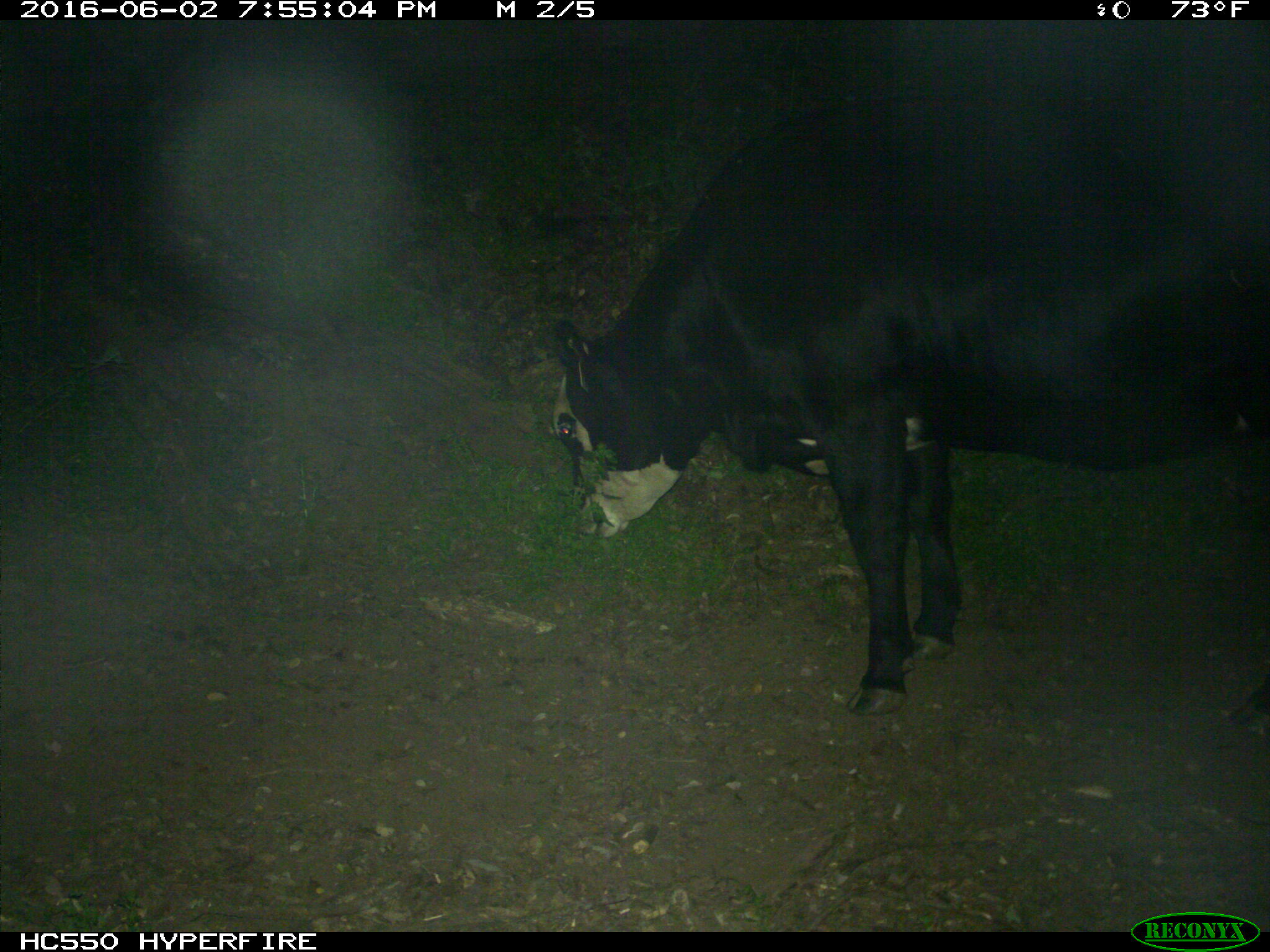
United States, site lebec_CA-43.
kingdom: Animalia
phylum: Chordata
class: Mammalia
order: Artiodactyla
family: Bovidae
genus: Bos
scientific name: Bos taurus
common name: domestic cow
Bos taurus (domestic cow).